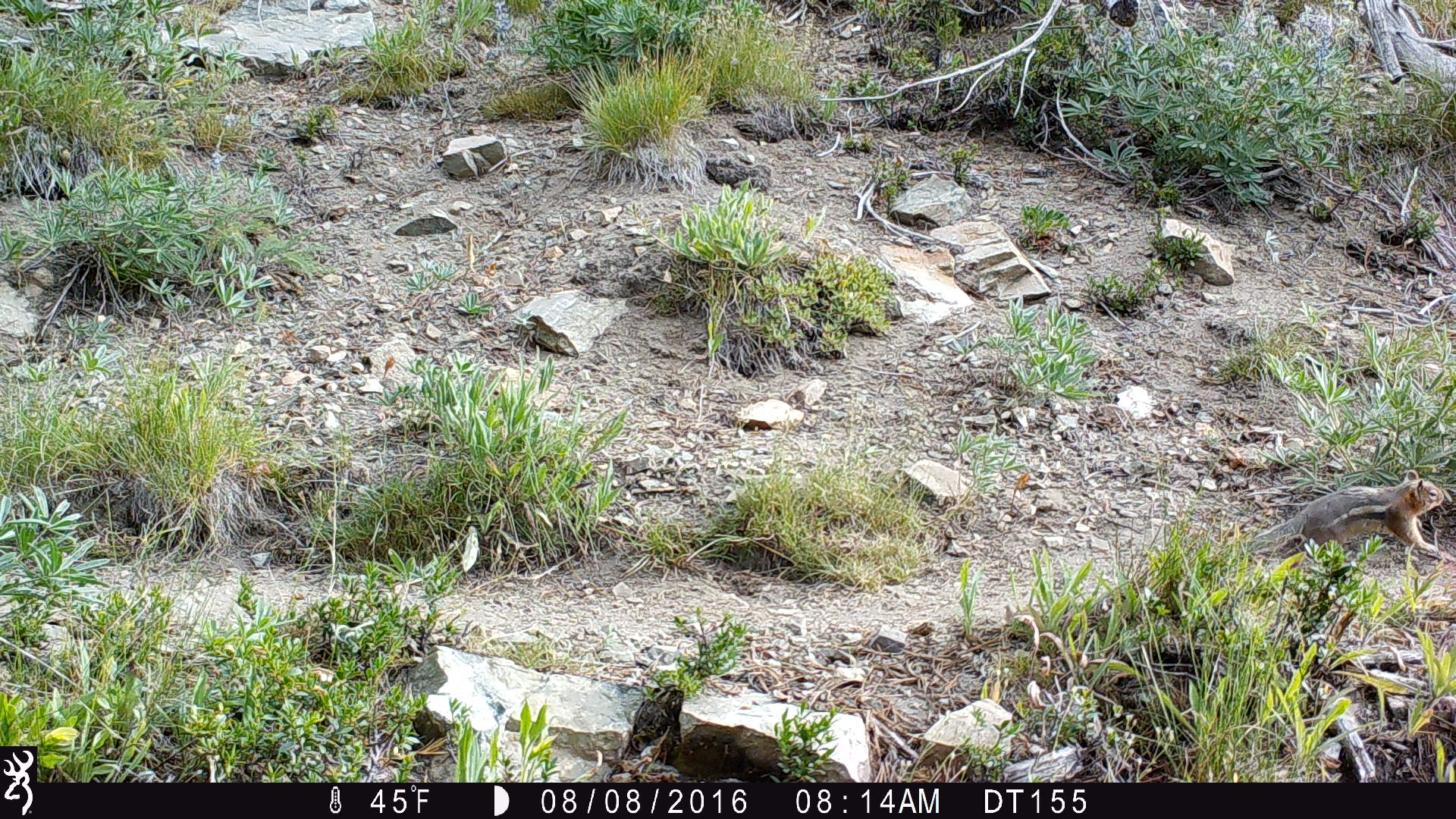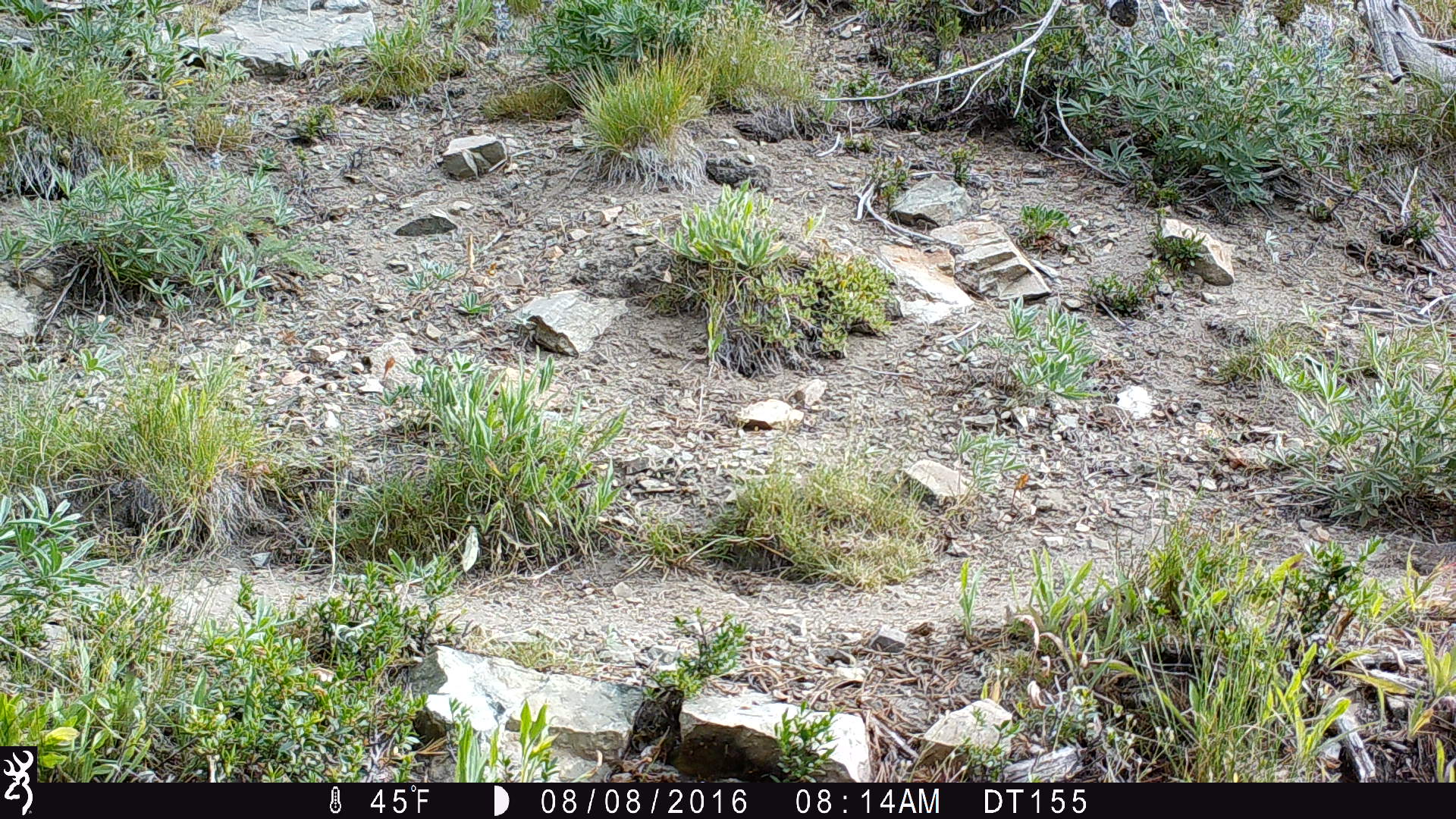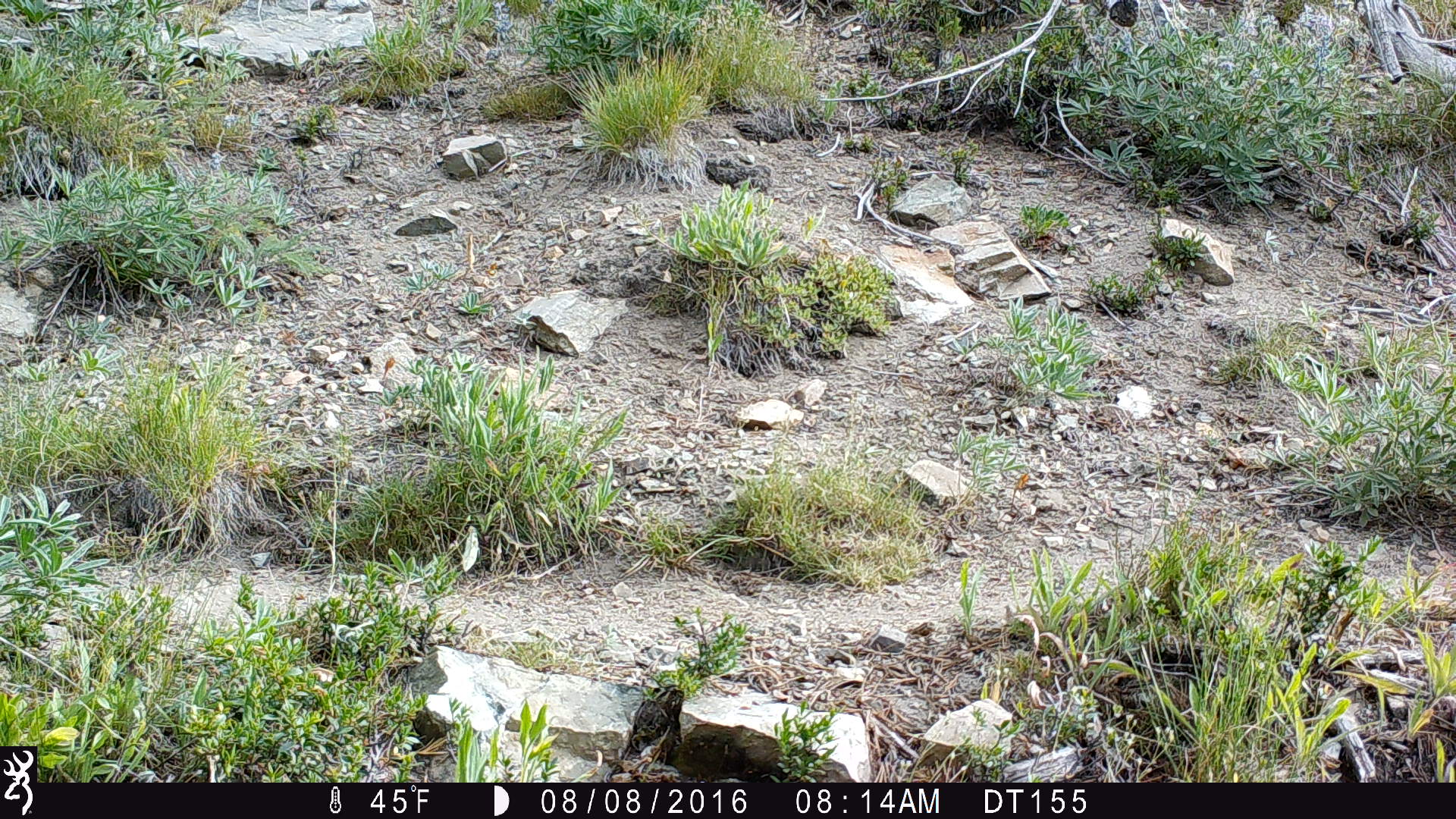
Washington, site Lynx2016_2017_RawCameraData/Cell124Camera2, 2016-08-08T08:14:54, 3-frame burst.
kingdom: Animalia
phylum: Chordata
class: Mammalia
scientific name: Mammalia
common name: small mammal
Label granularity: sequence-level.